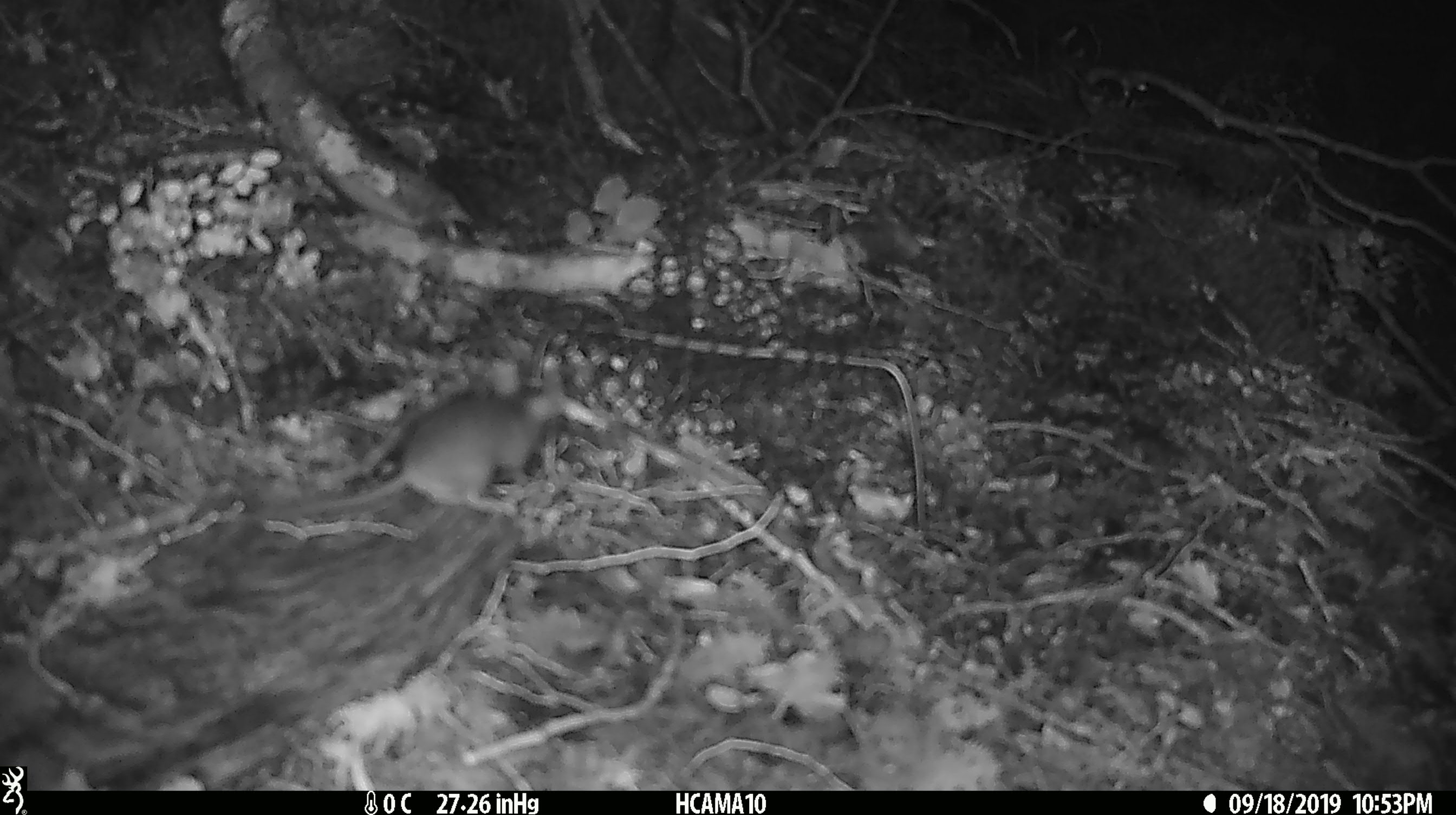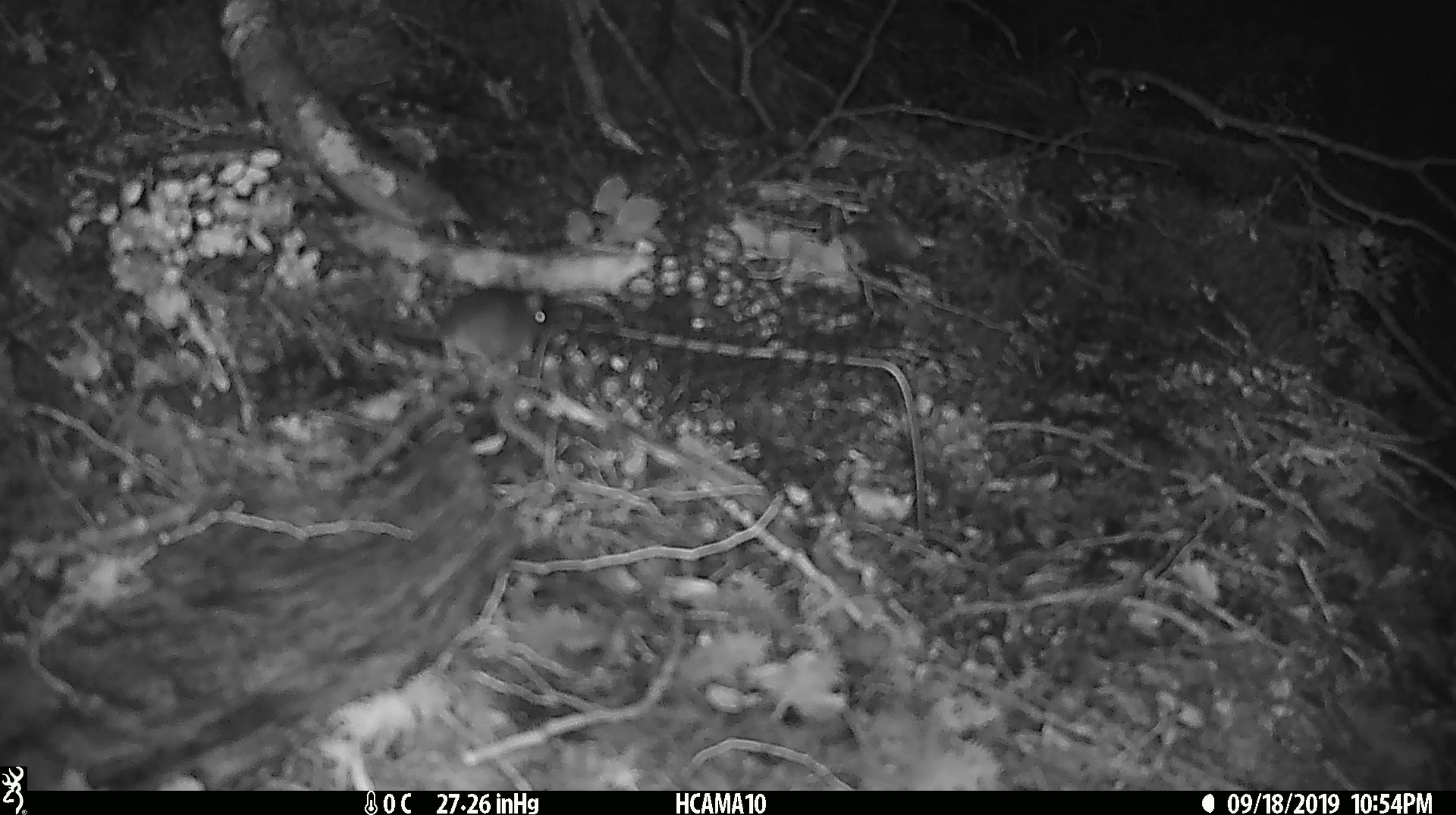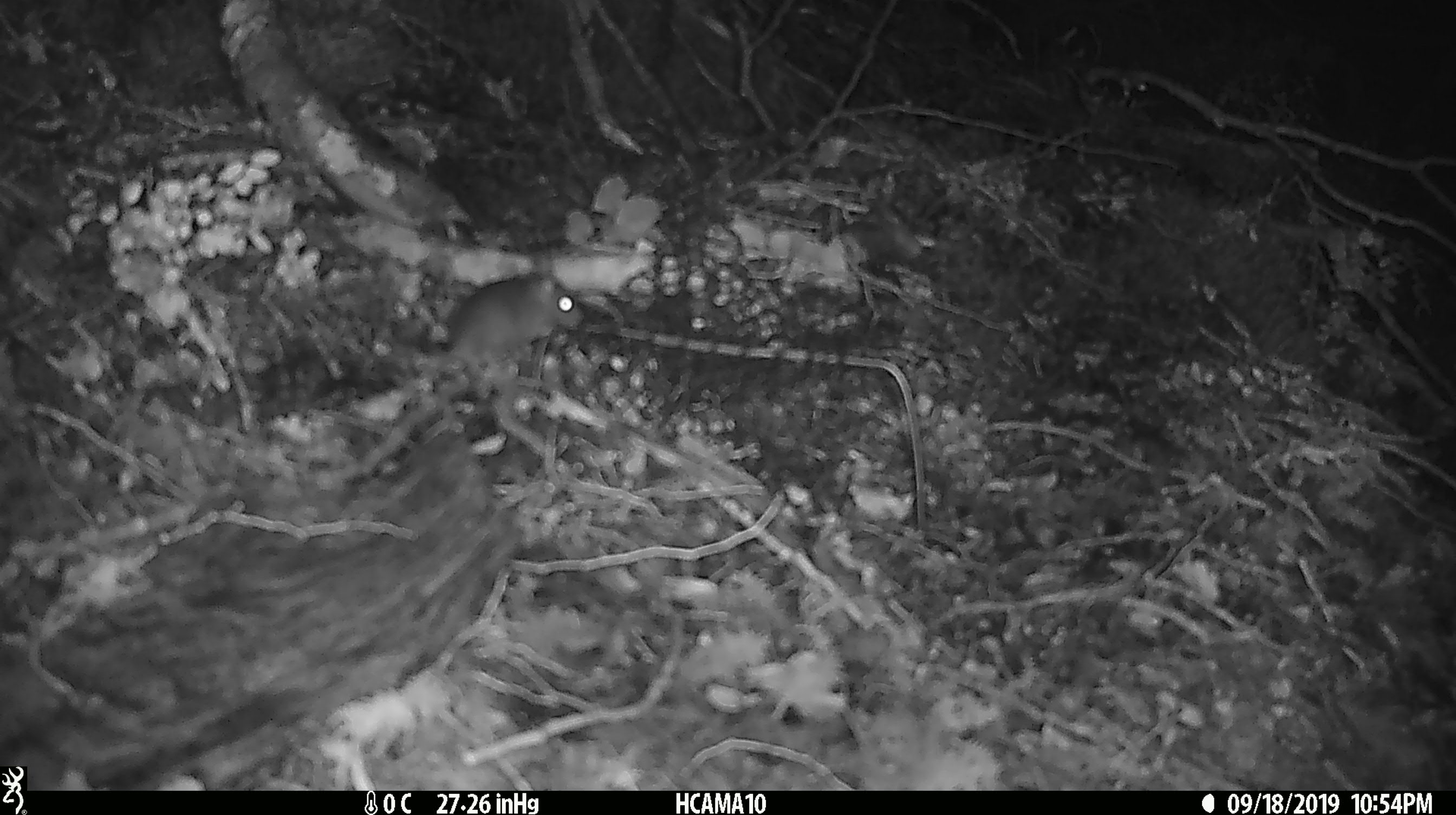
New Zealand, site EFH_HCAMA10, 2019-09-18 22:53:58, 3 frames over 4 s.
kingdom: Animalia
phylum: Chordata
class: Mammalia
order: Rodentia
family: Muridae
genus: Mus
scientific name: Mus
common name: mouse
Mouse (Mus).